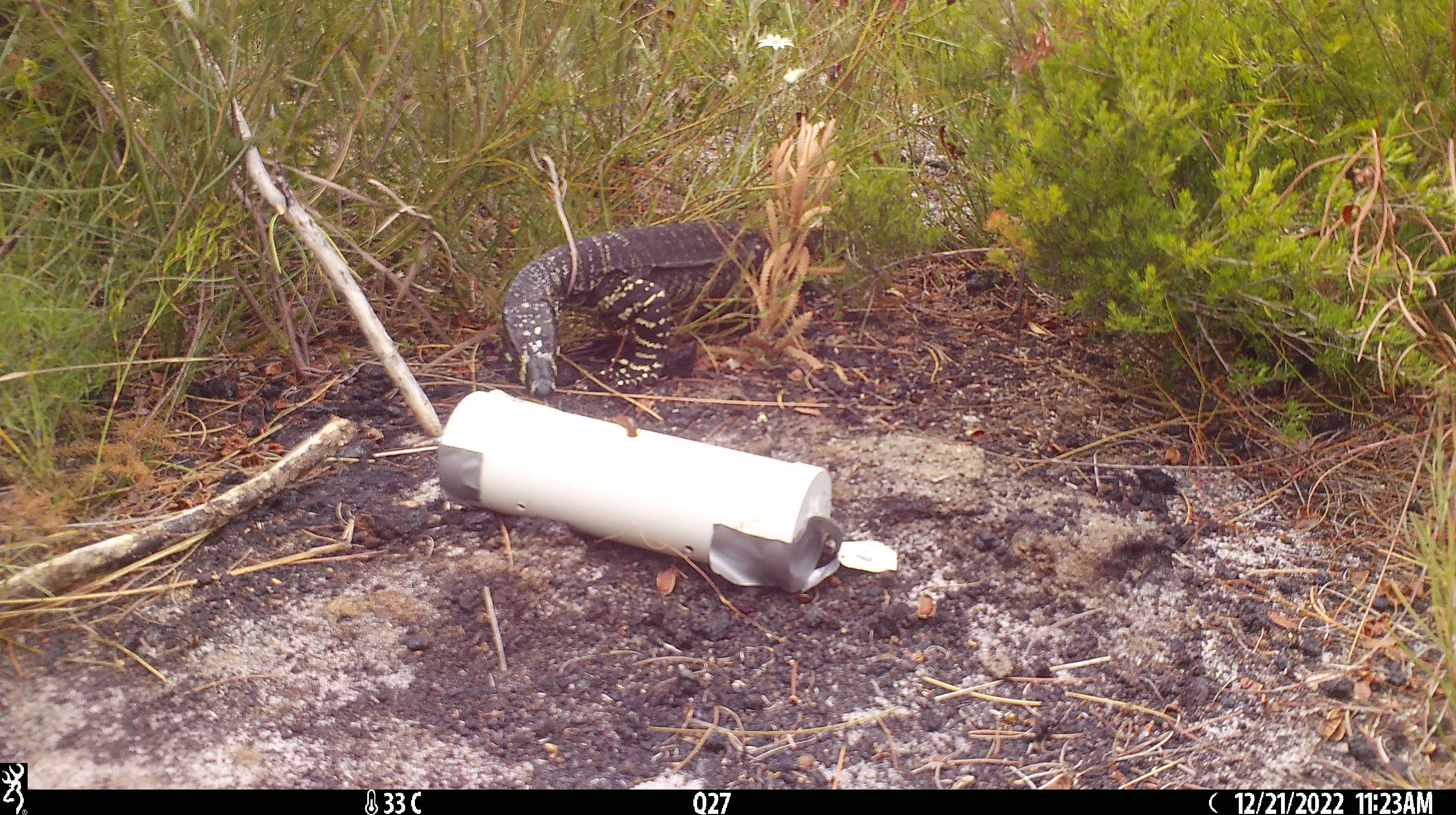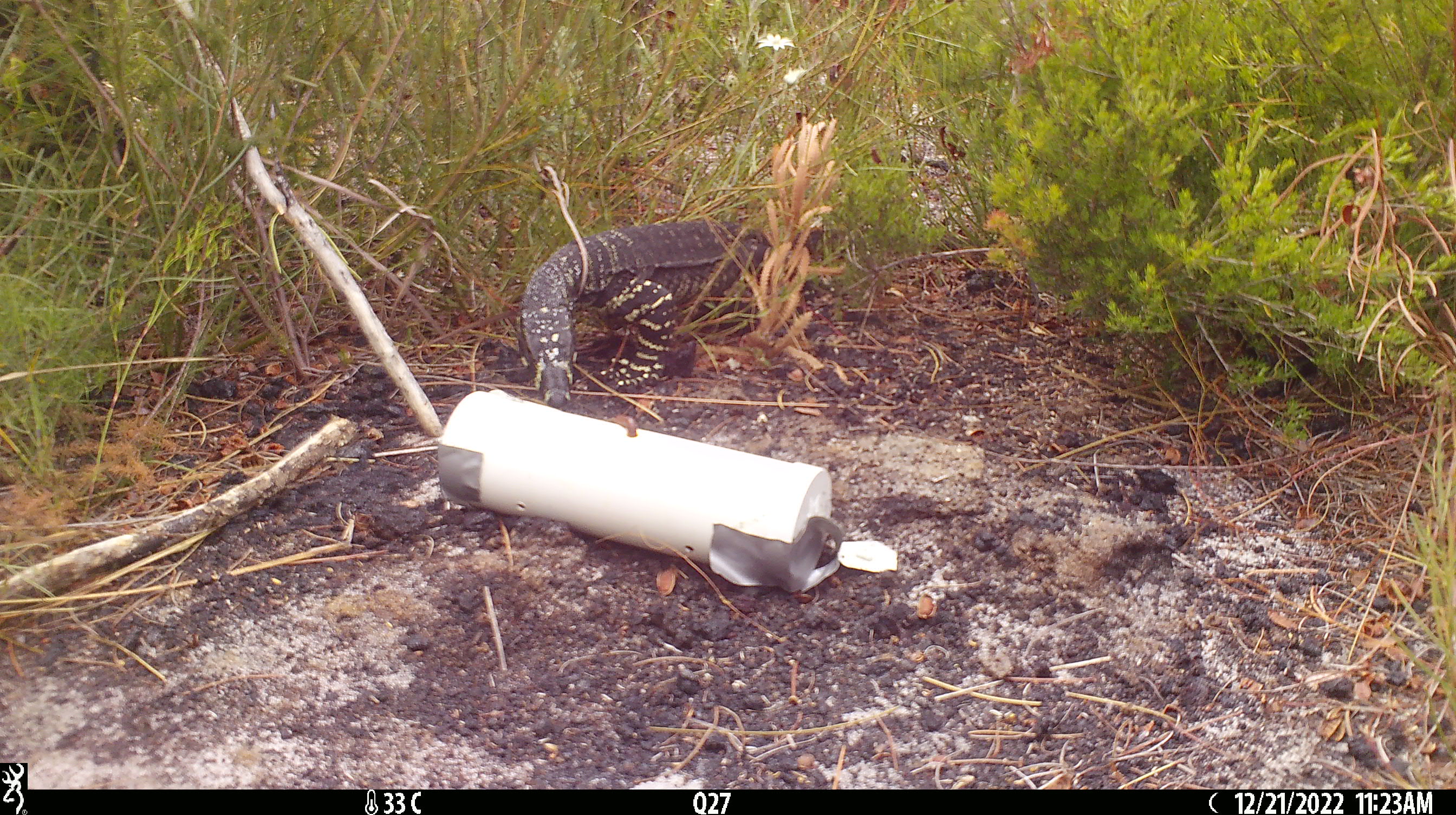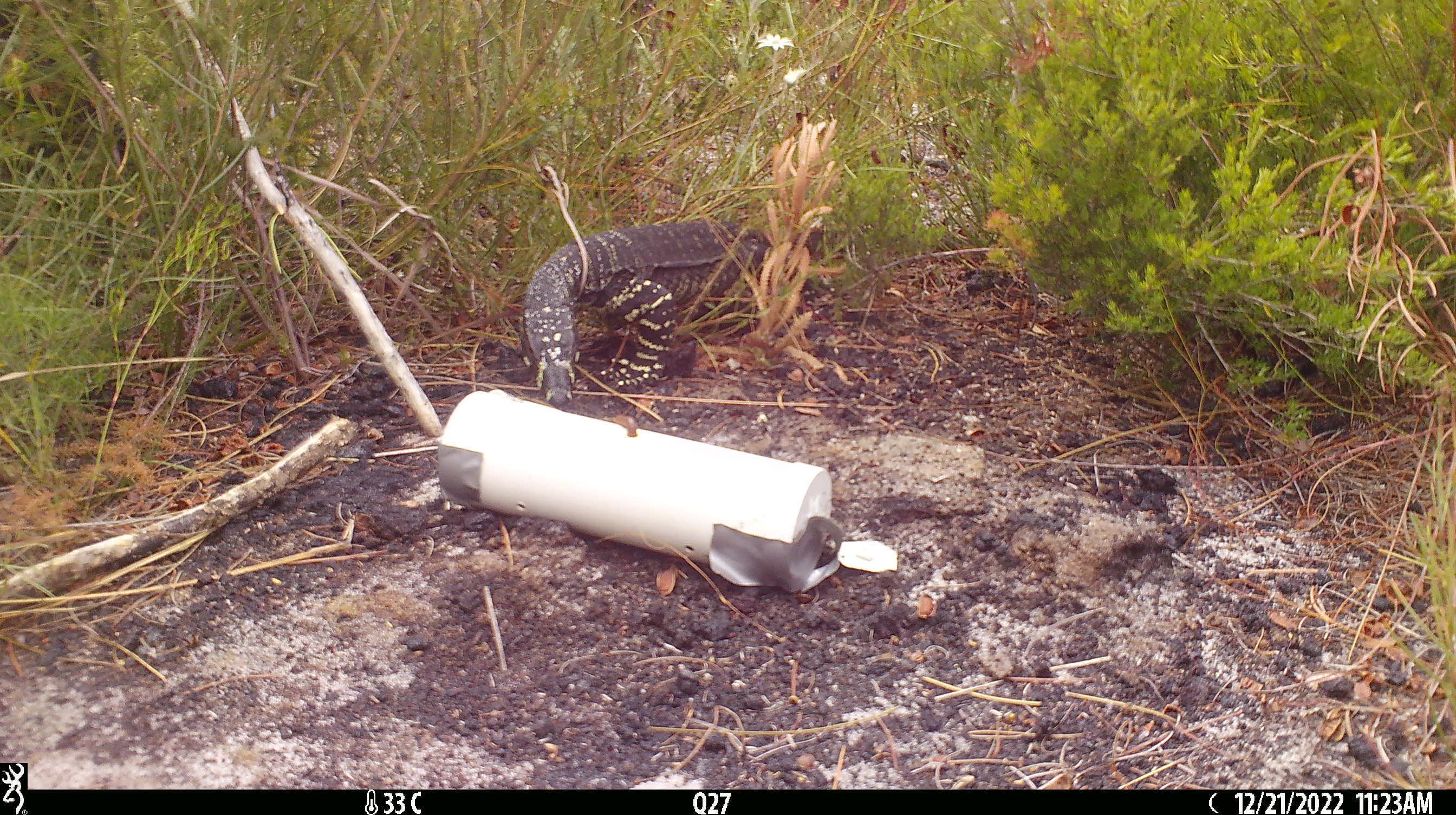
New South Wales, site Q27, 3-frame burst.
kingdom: Animalia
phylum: Chordata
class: Reptilia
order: Squamata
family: Varanidae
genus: Varanus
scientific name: Varanus varius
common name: lace monitor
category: goanna